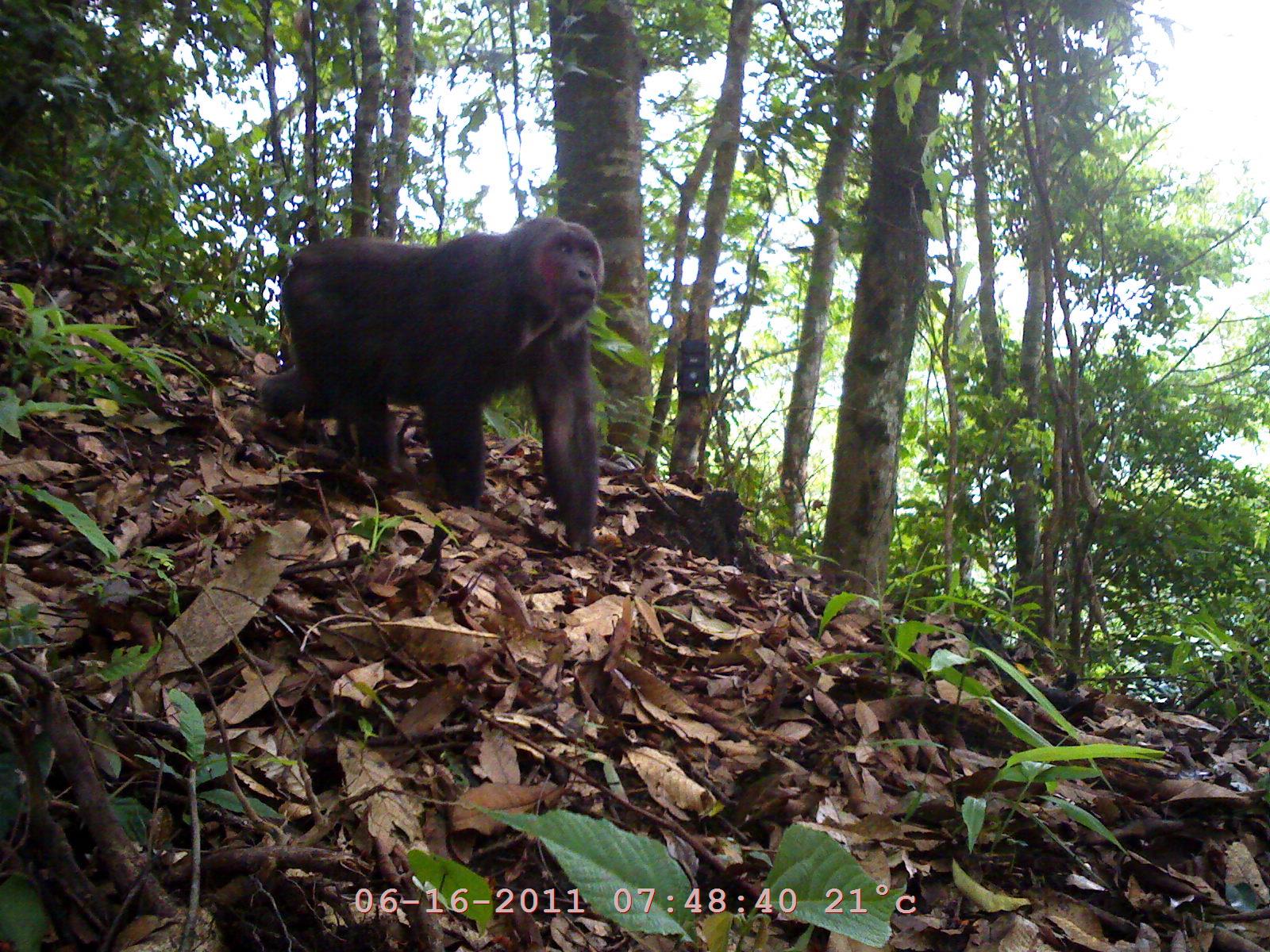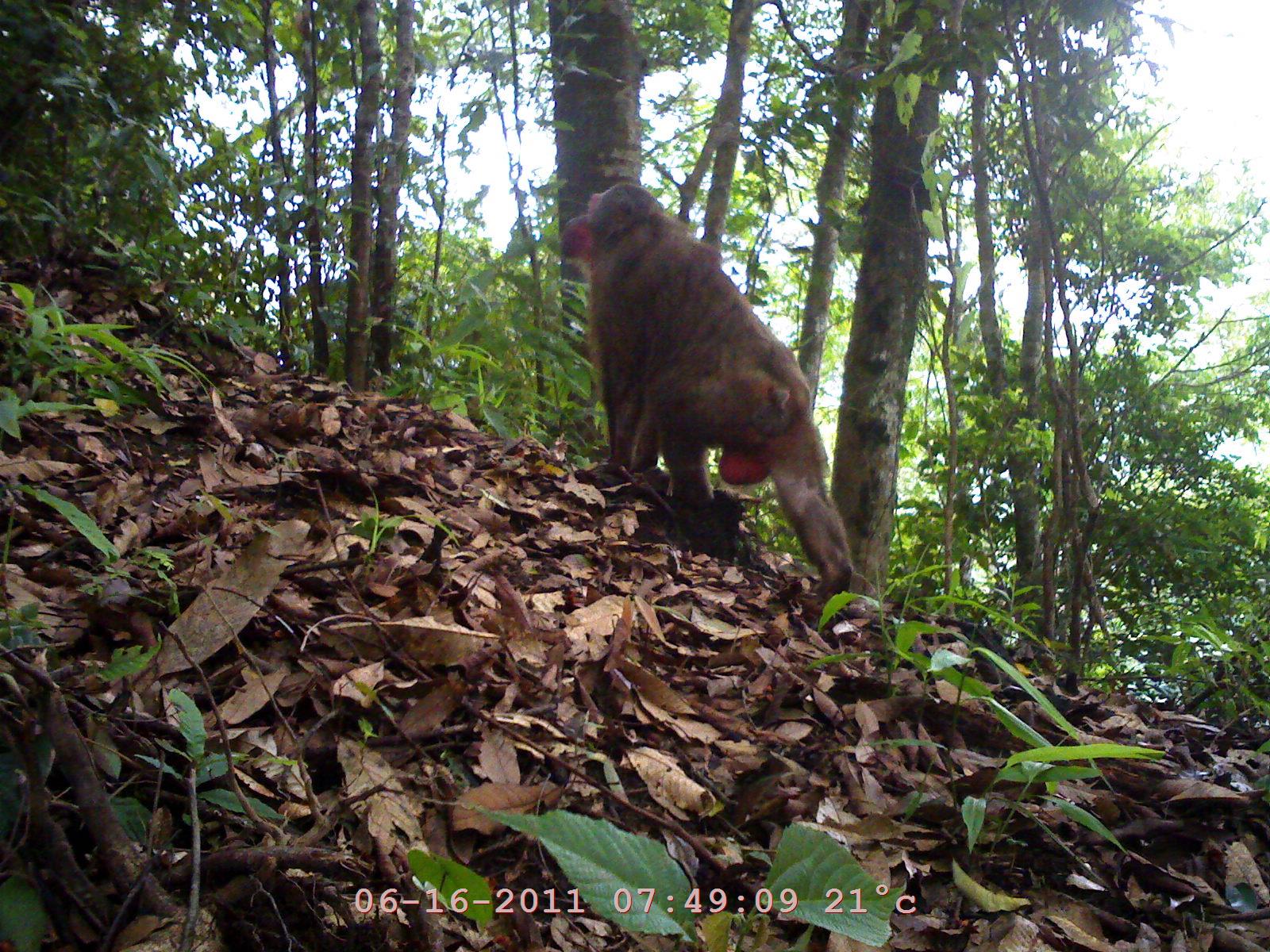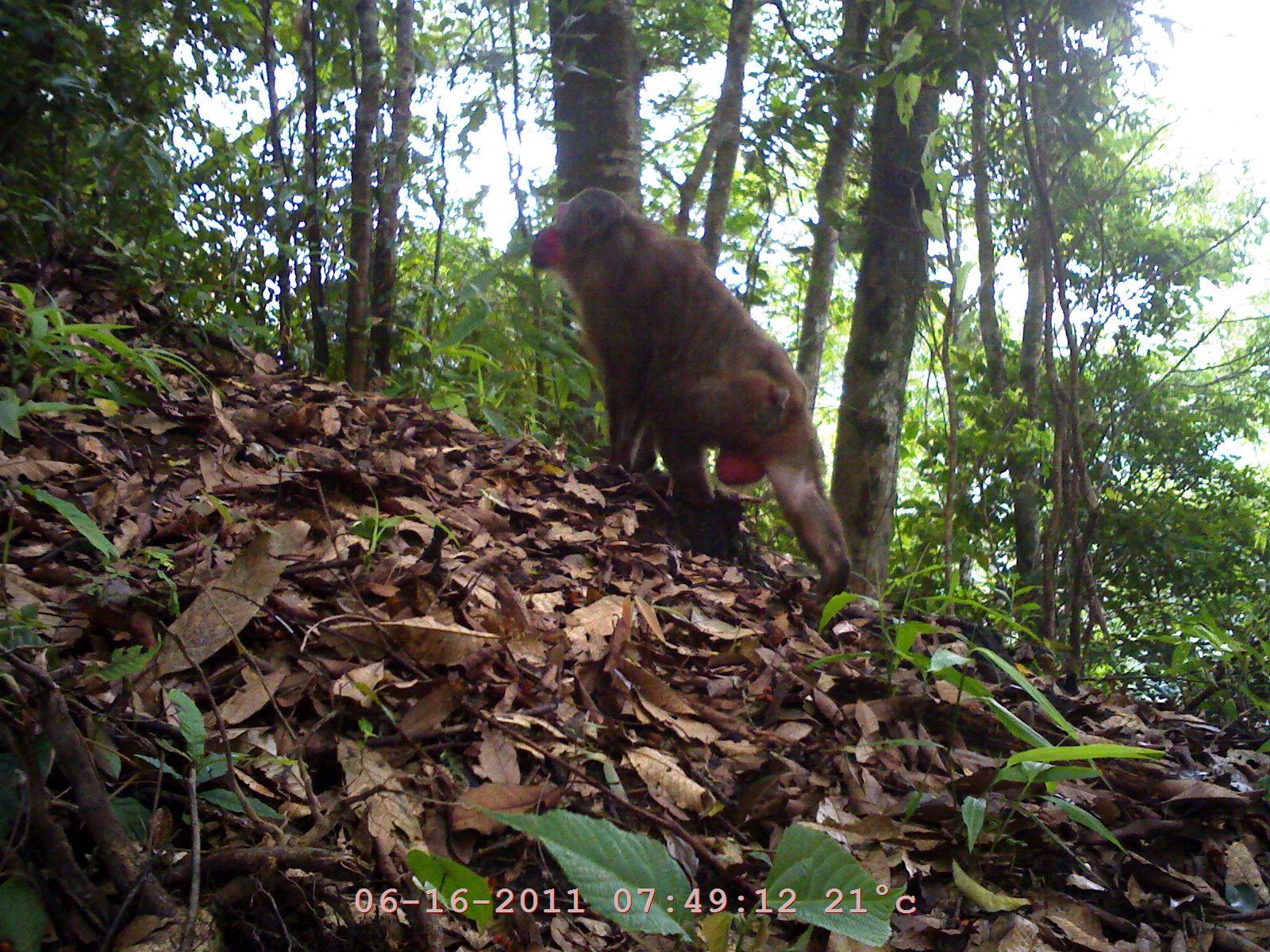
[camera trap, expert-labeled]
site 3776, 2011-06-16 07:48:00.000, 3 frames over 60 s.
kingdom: Animalia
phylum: Chordata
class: Mammalia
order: Primates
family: Cercopithecidae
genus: Macaca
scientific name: Macaca arctoides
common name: stump-tailed macaque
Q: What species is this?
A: Macaca arctoides (stump-tailed macaque).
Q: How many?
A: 1.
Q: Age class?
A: Adult.